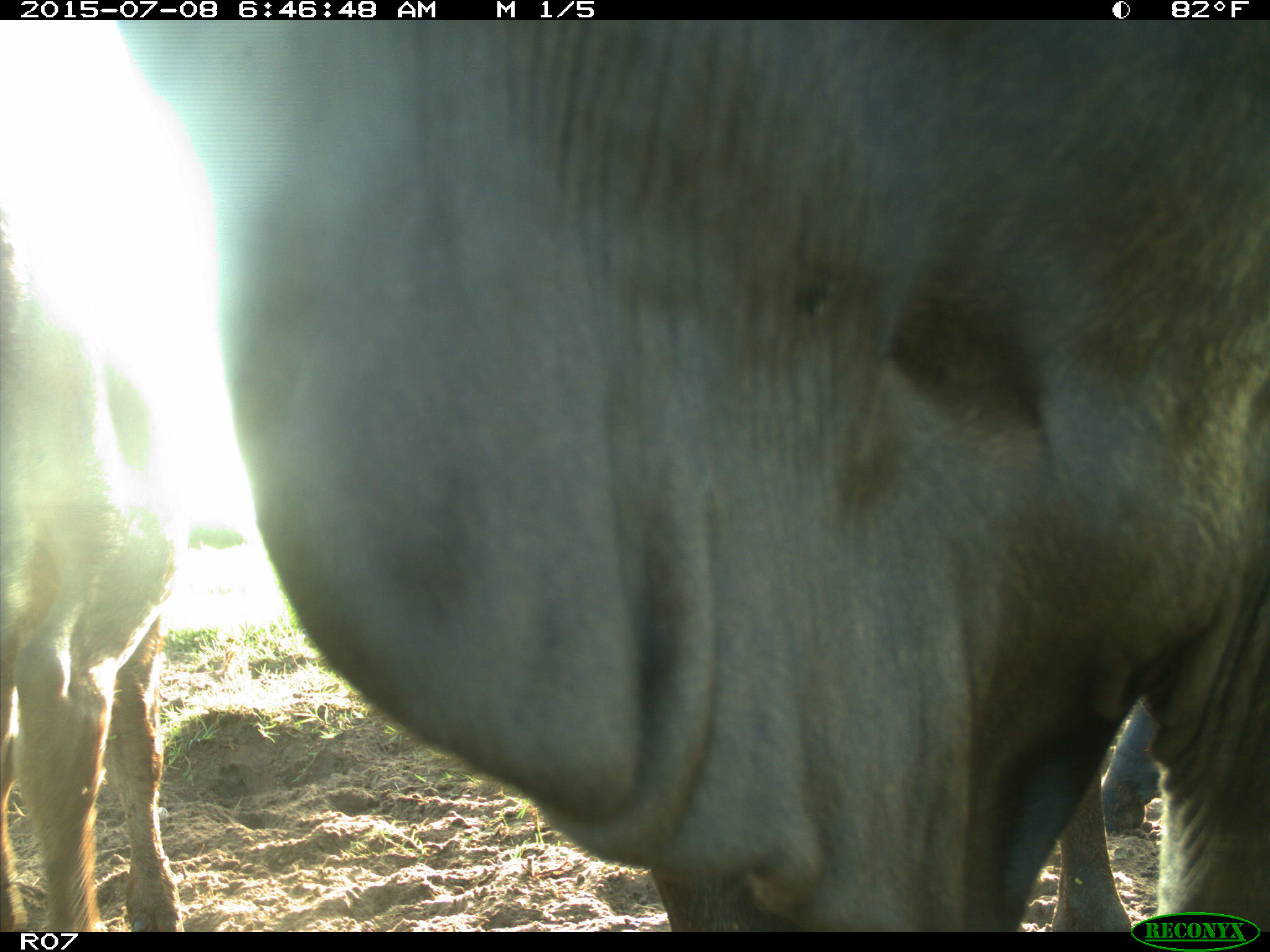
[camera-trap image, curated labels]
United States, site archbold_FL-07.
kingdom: Animalia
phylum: Chordata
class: Mammalia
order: Artiodactyla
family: Bovidae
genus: Bos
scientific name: Bos taurus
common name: domestic cow